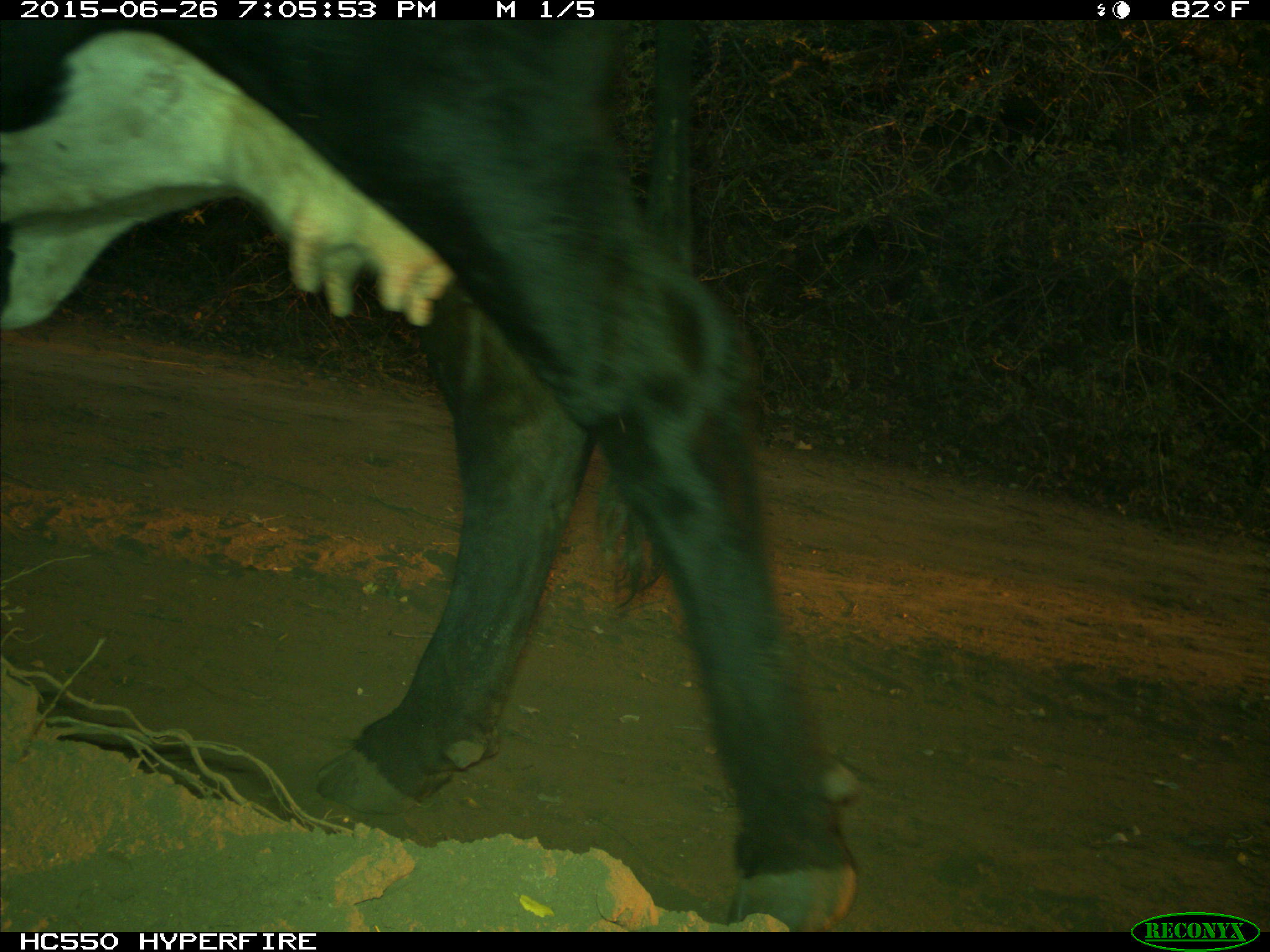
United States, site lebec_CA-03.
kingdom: Animalia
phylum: Chordata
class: Mammalia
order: Artiodactyla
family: Bovidae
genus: Bos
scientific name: Bos taurus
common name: domestic cow